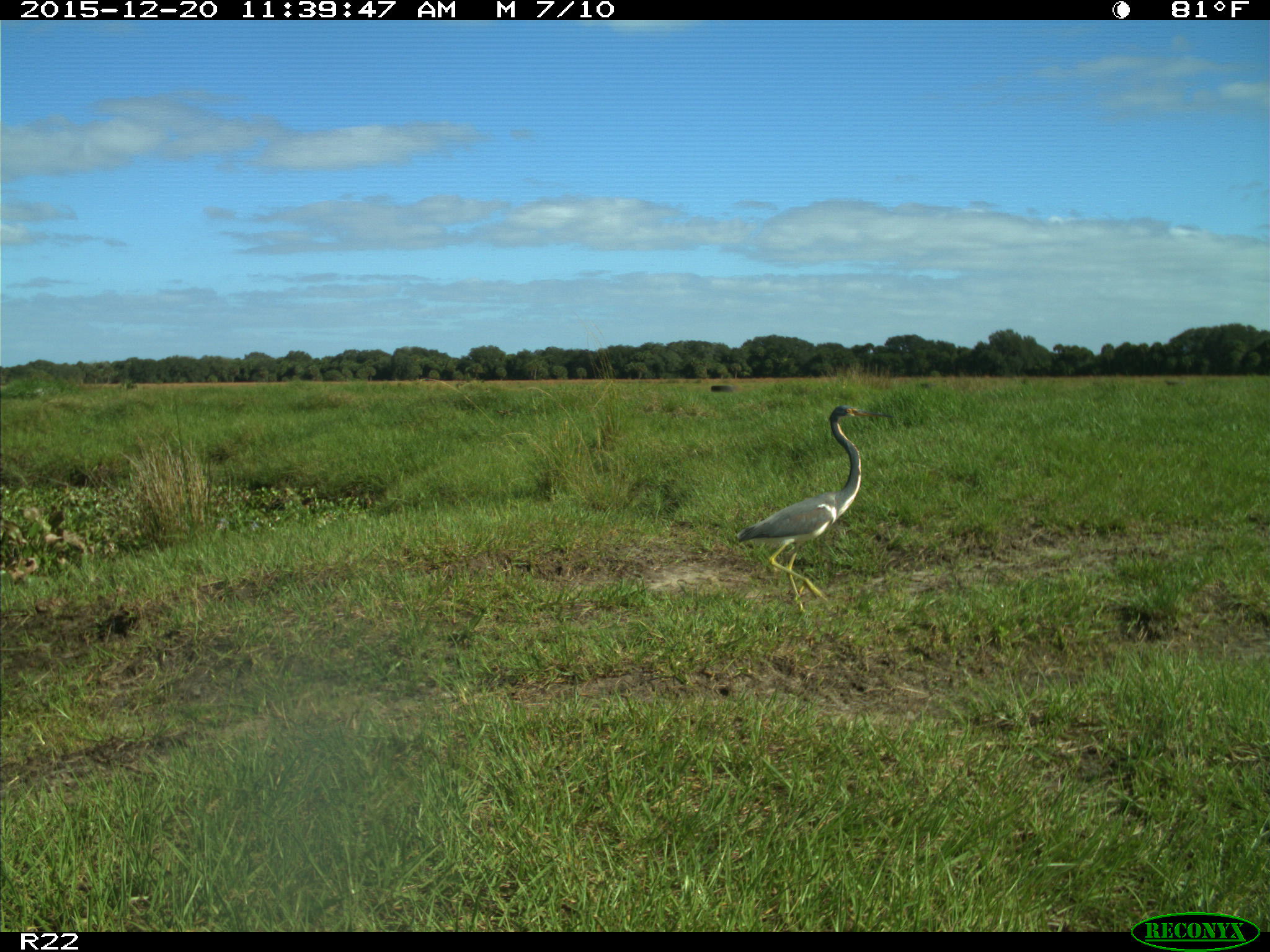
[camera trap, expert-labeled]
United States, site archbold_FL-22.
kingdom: Animalia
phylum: Chordata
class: Aves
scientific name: Aves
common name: birds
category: unidentified bird